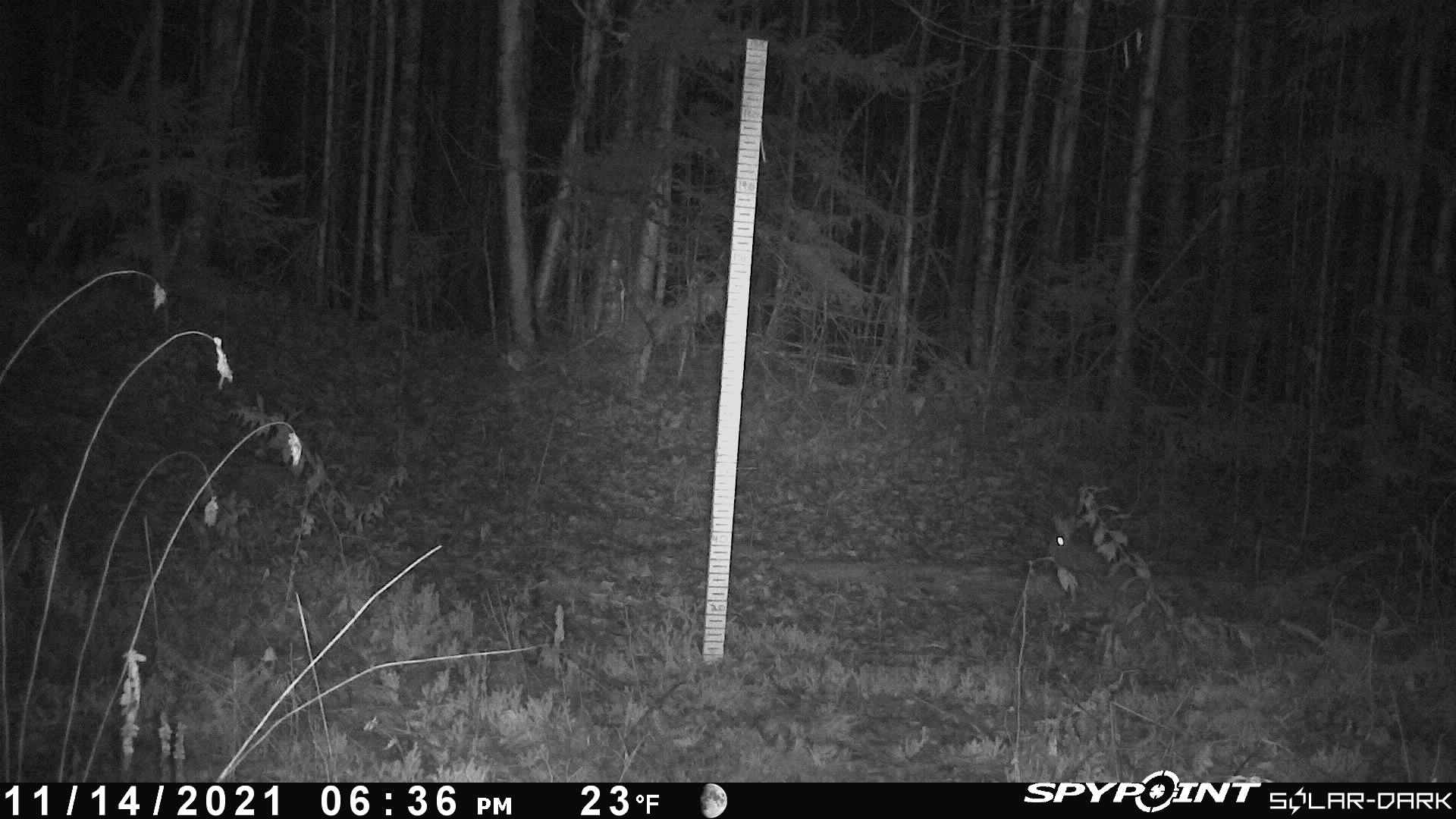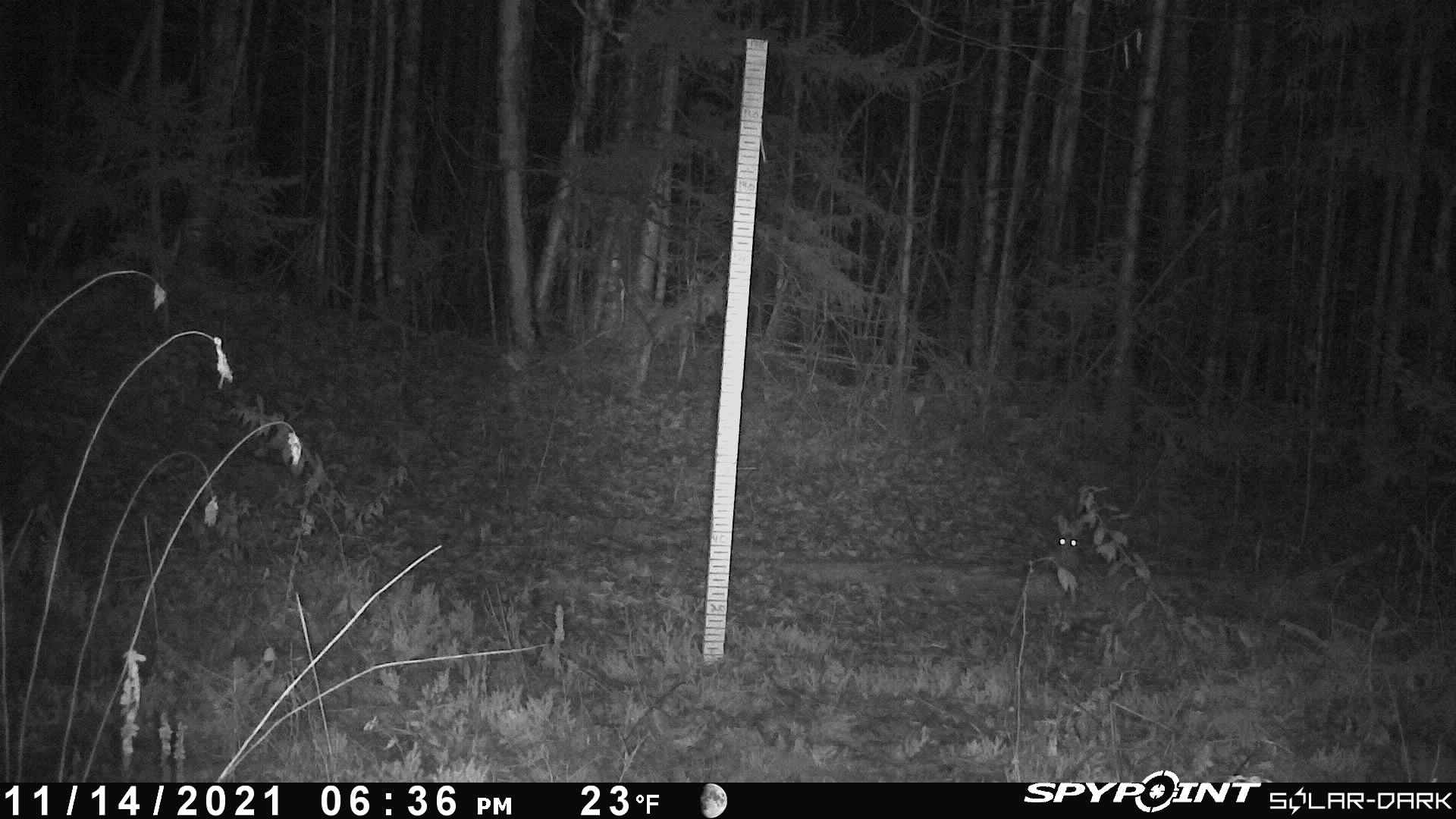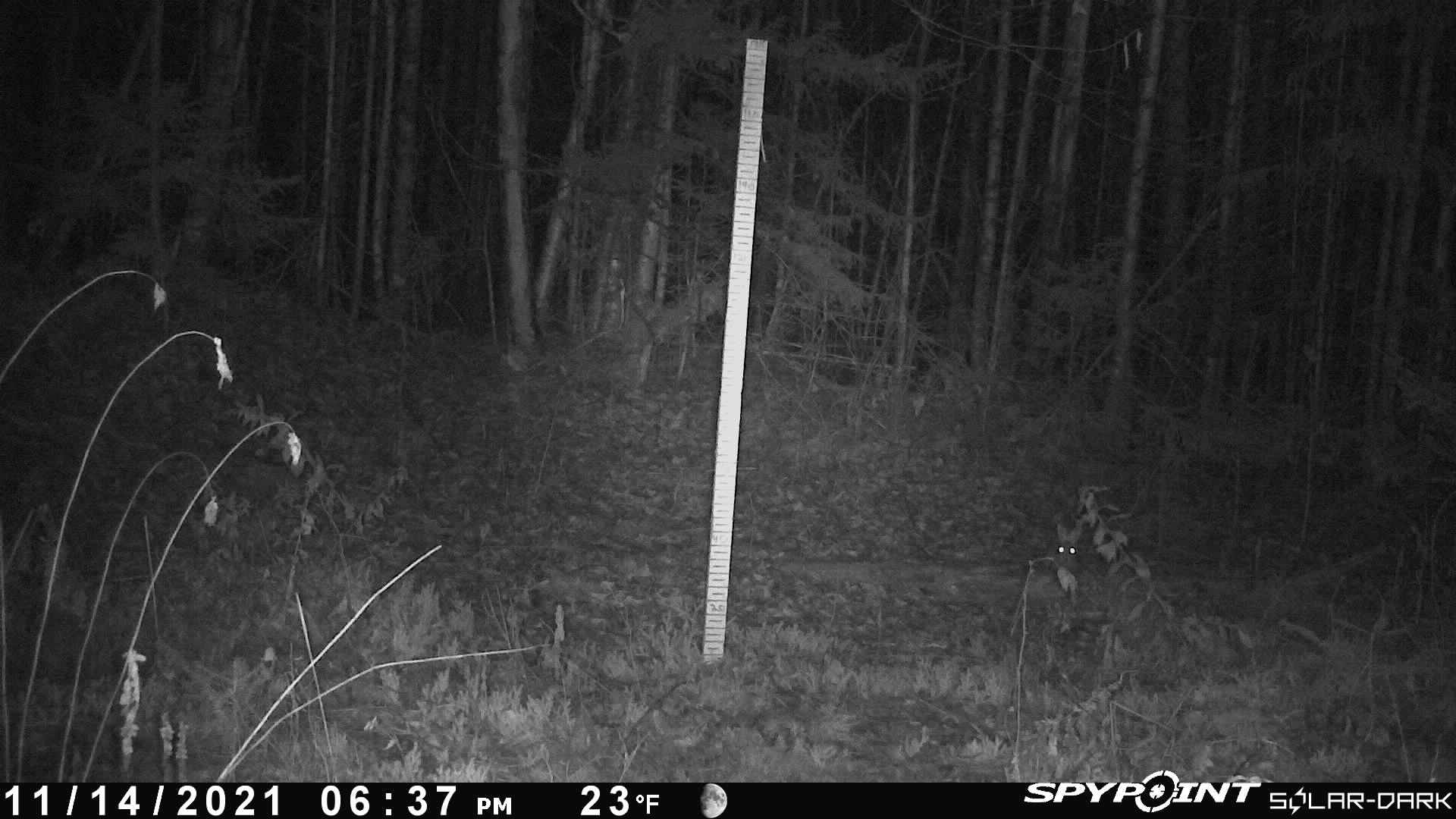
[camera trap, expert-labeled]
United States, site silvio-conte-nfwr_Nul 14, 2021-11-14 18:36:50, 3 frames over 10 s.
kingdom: Animalia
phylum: Chordata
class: Mammalia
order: Lagomorpha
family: Leporidae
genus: Lepus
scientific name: Lepus americanus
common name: snowshoe hare